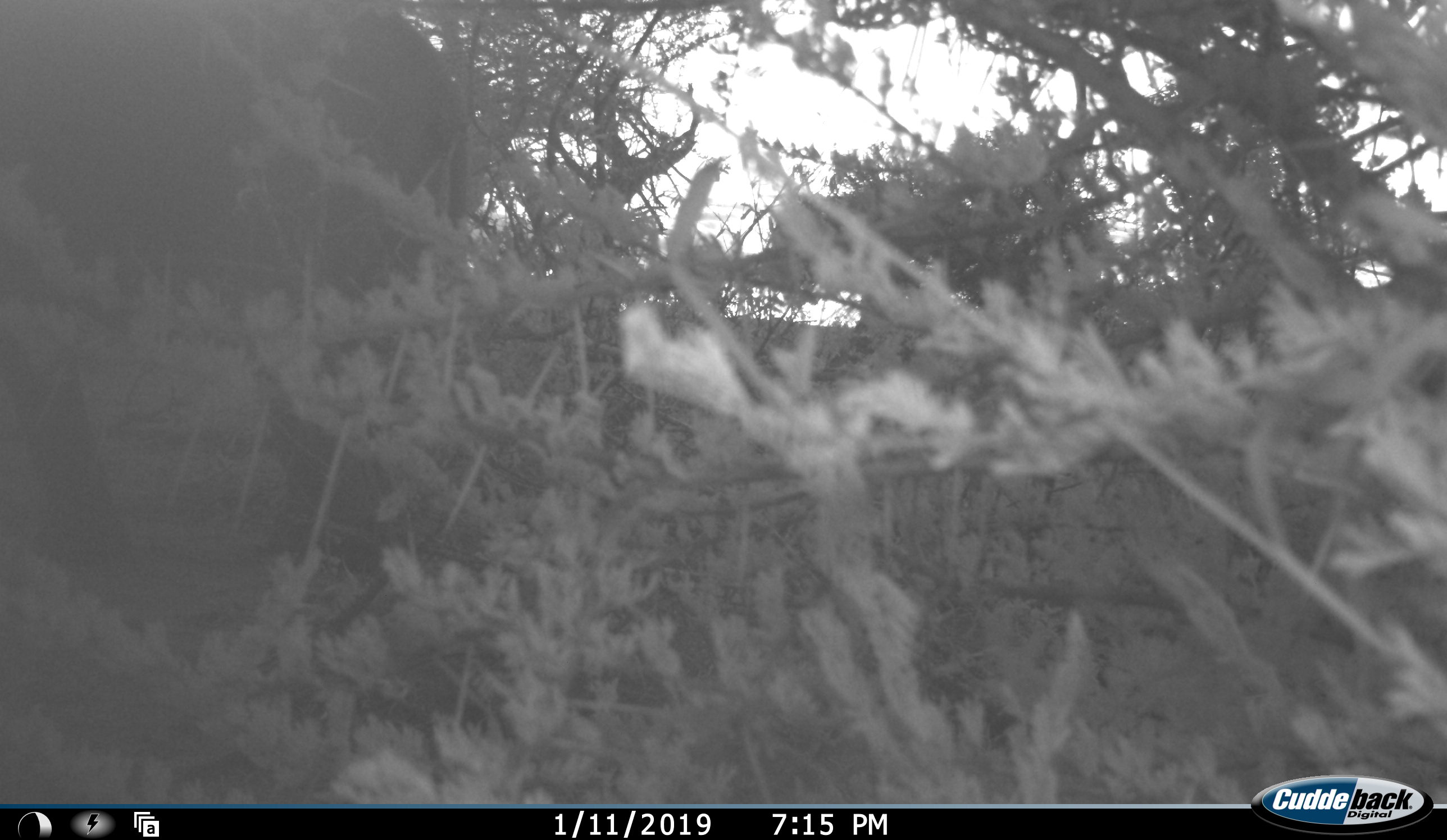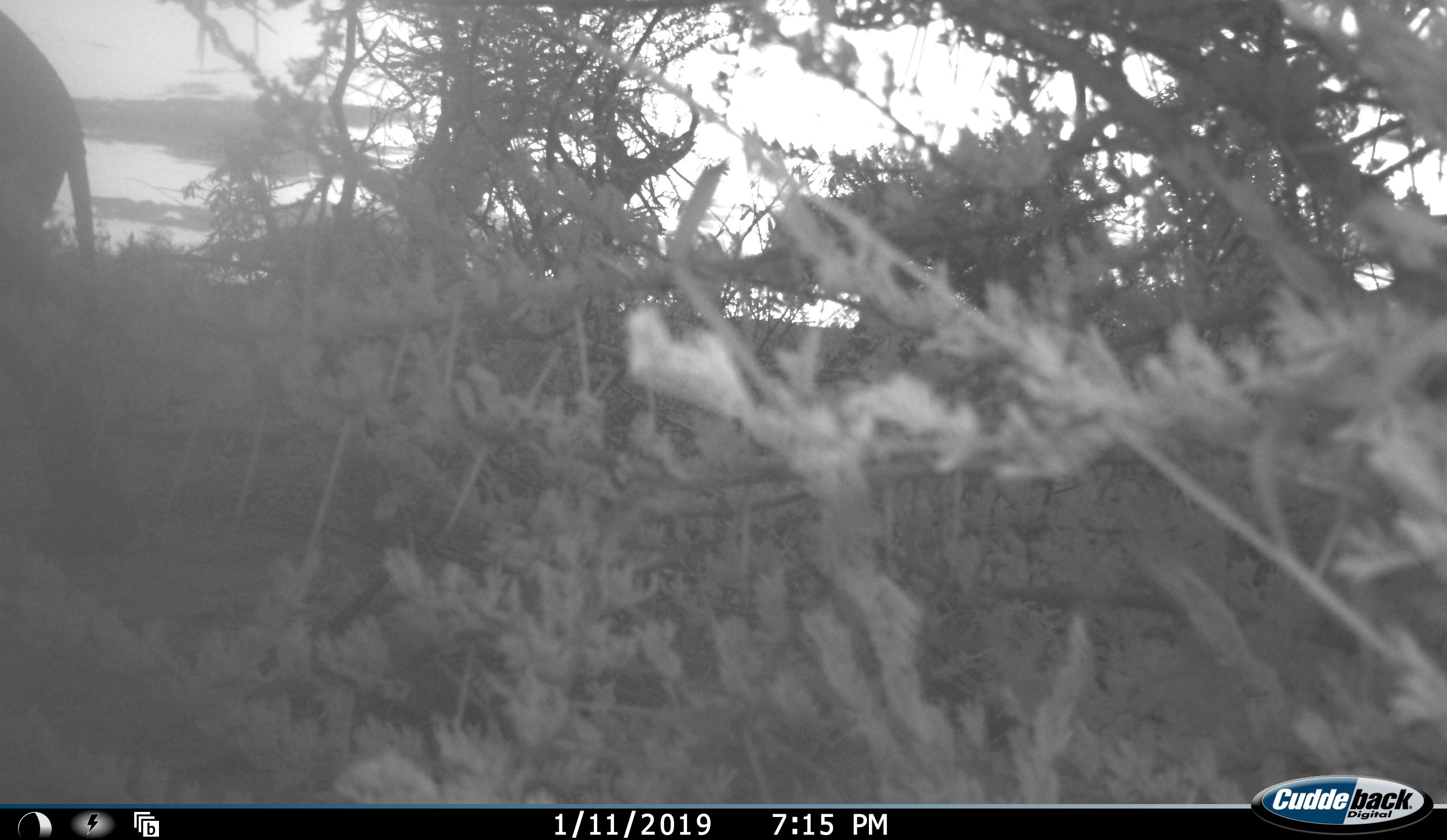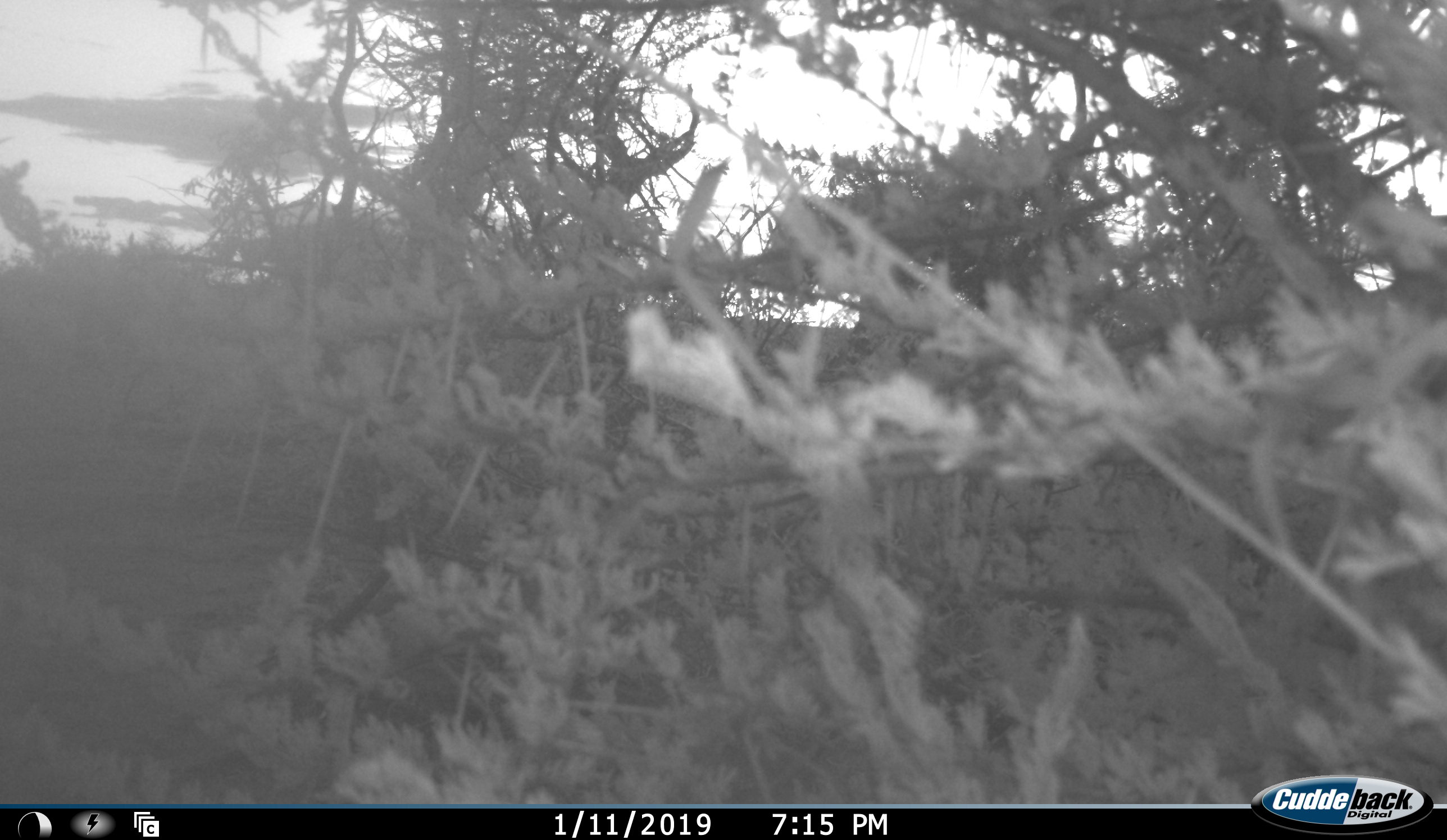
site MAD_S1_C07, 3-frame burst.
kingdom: Animalia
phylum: Chordata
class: Mammalia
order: Proboscidea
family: Elephantidae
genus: Loxodonta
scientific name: Loxodonta africana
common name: african bush elephant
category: elephant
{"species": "elephant (african bush elephant) (Loxodonta africana)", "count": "1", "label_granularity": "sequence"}